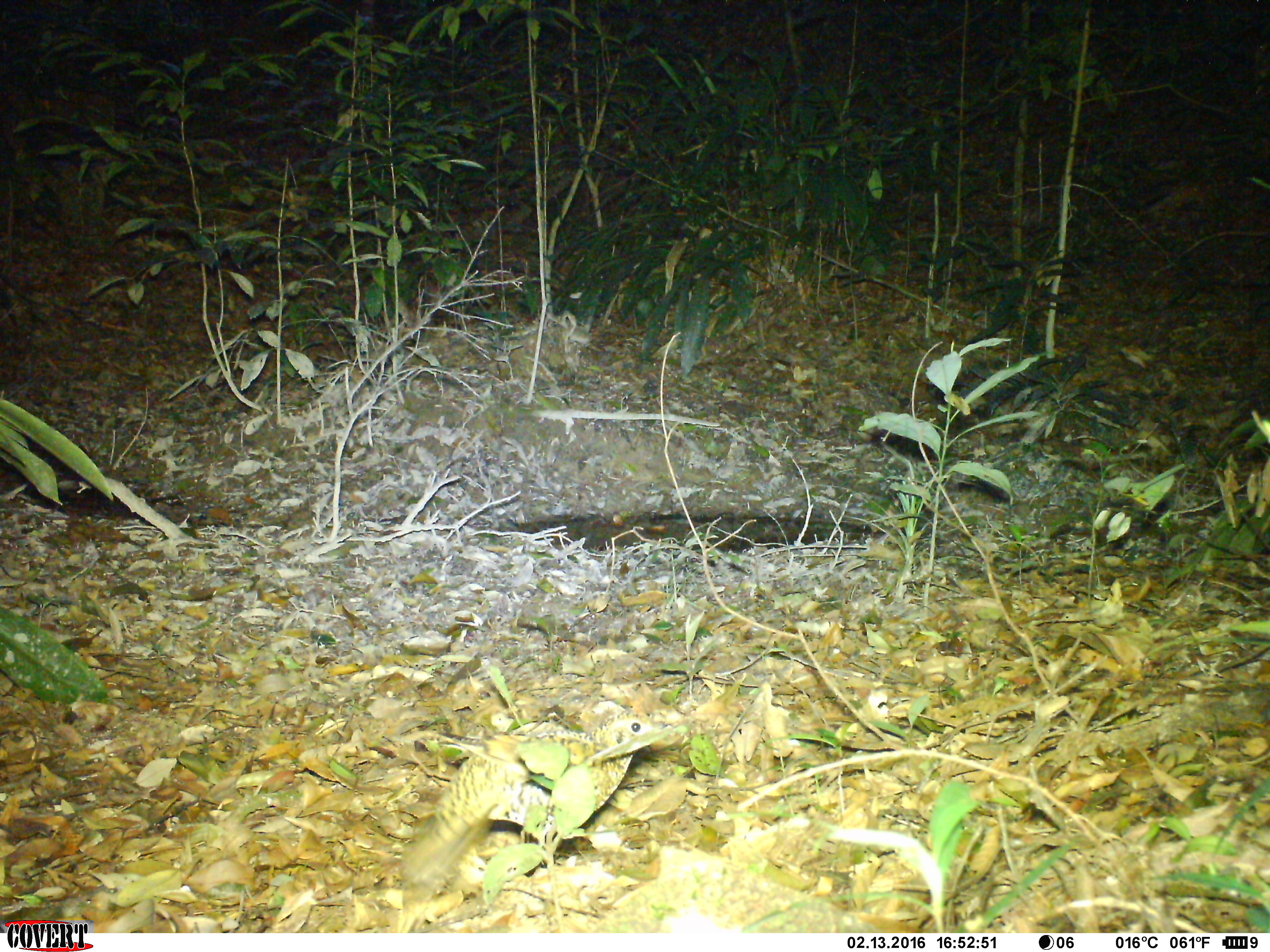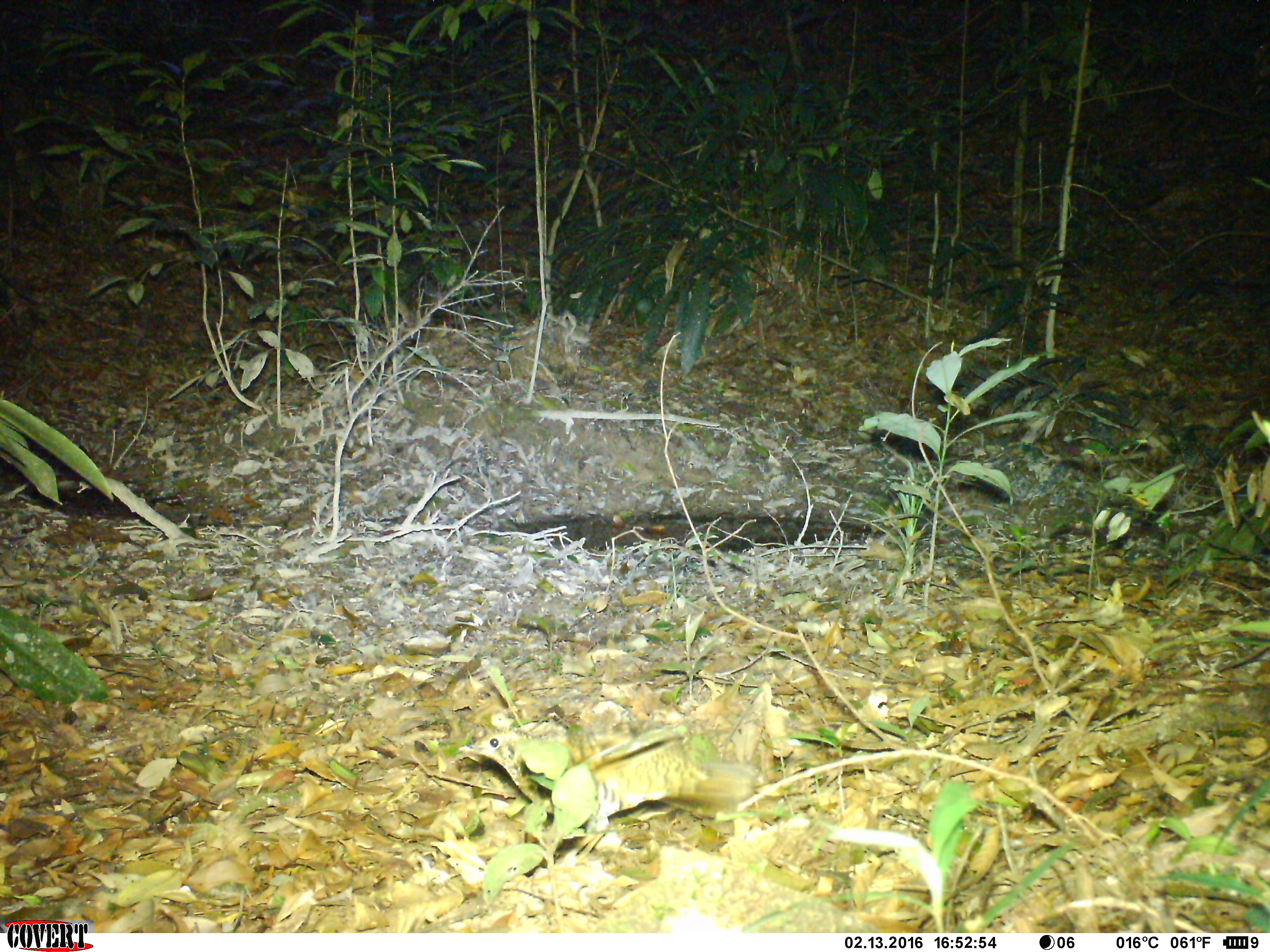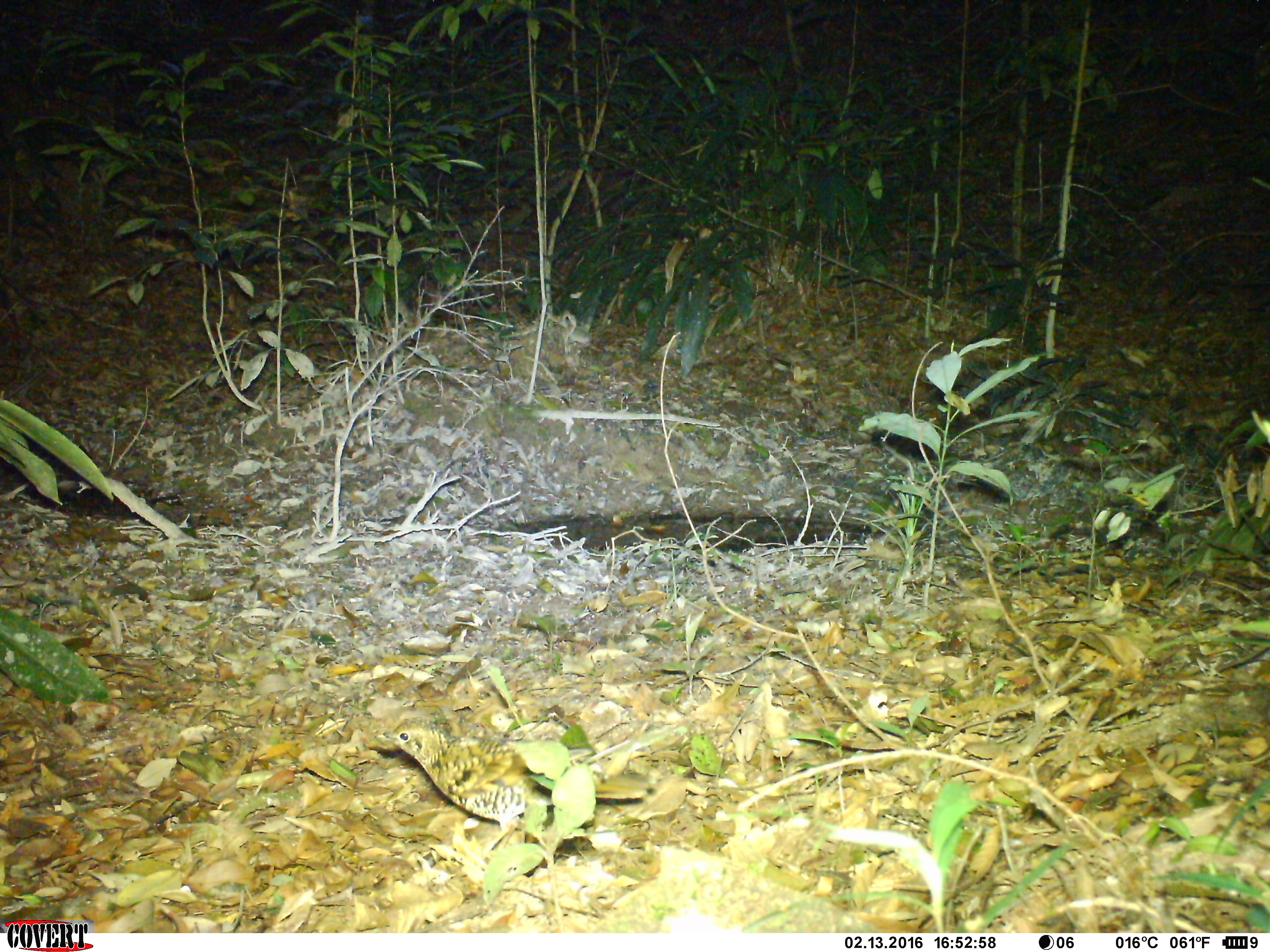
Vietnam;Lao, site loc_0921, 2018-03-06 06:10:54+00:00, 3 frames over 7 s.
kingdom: Animalia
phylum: Chordata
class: Aves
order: Passeriformes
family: Turdidae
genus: Zoothera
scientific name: Zoothera dauma dauma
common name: scaly thrush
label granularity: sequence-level